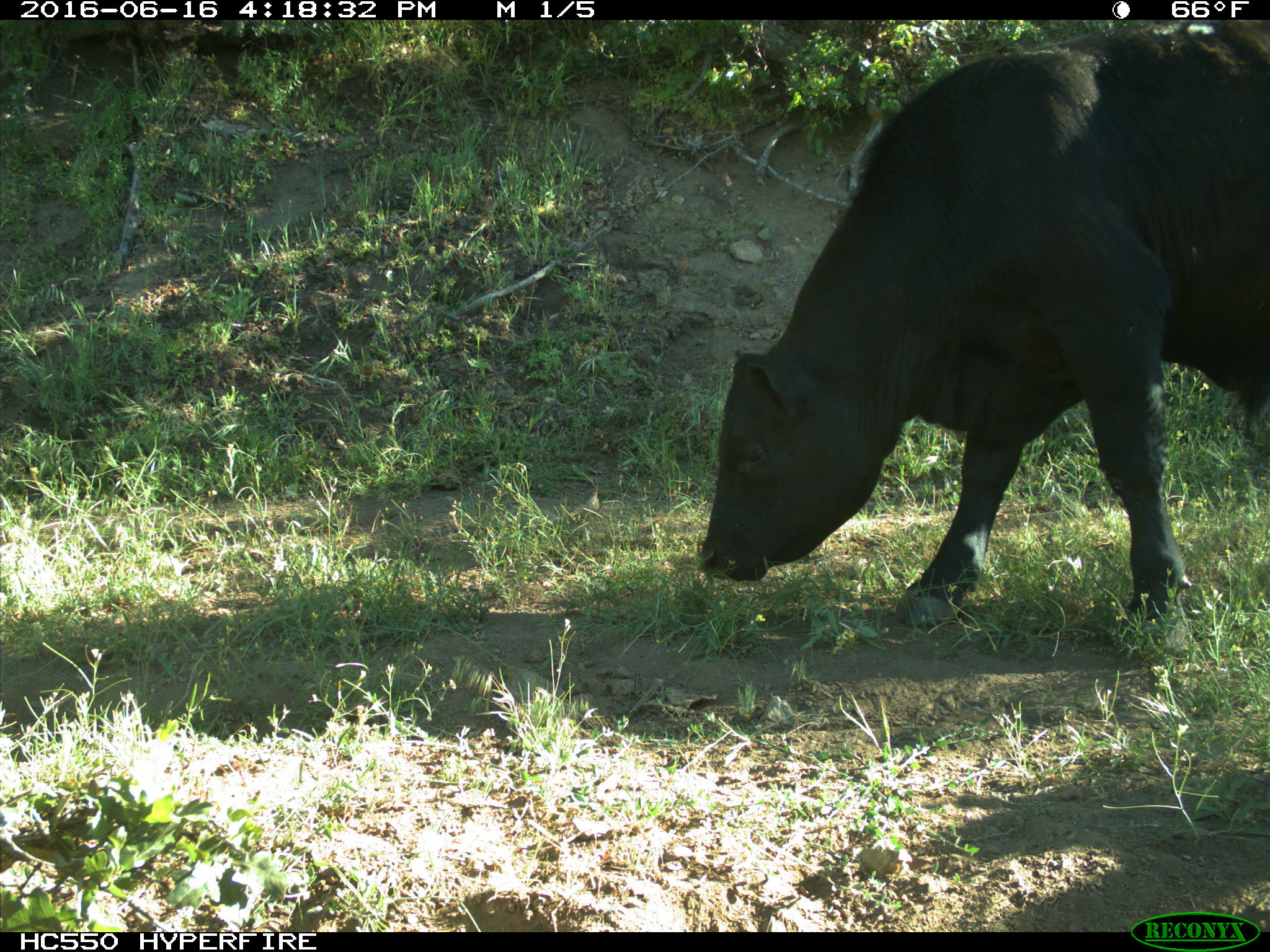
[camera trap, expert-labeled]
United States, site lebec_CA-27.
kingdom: Animalia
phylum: Chordata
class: Mammalia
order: Artiodactyla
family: Bovidae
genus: Bos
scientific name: Bos taurus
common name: domestic cow